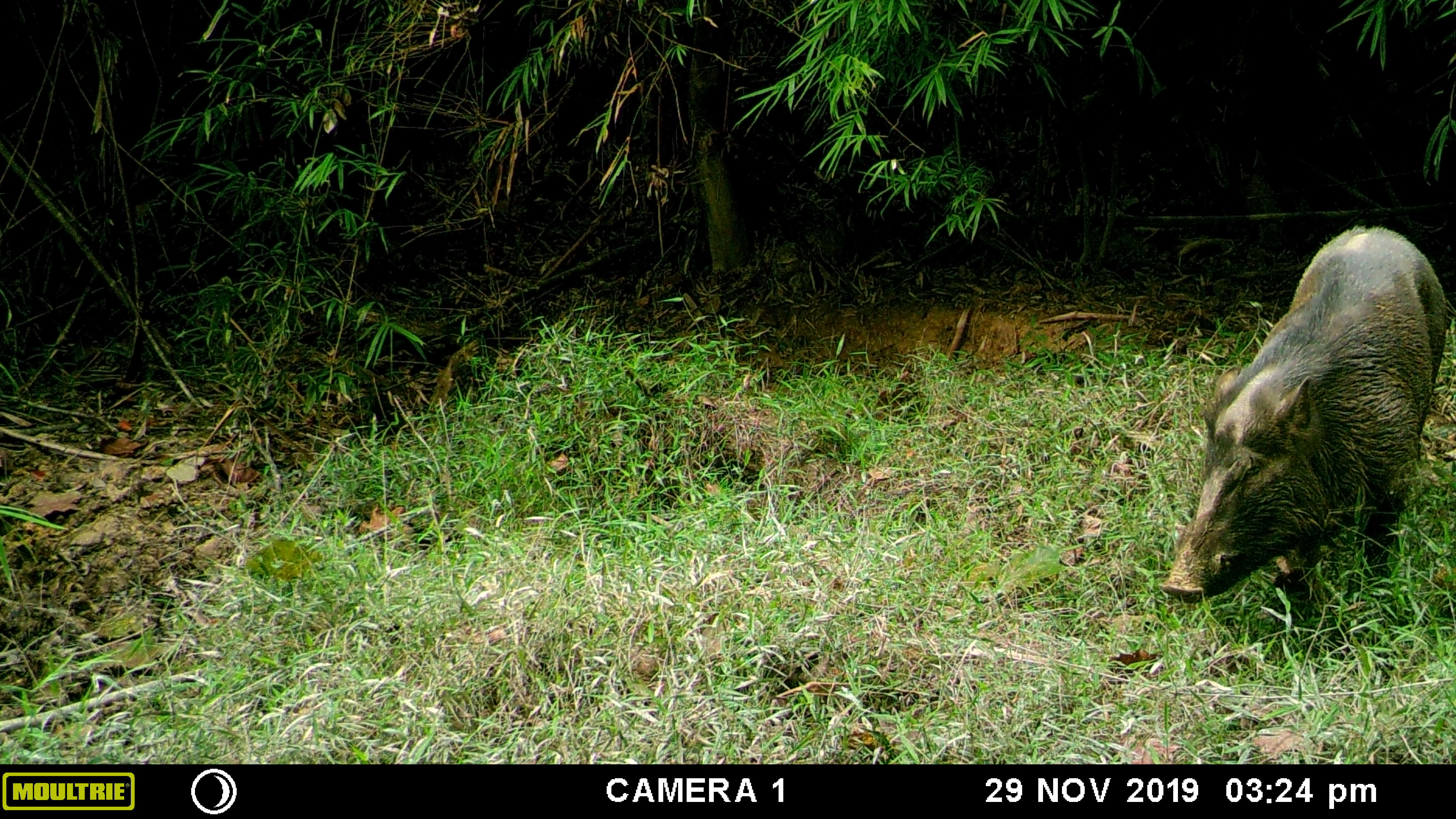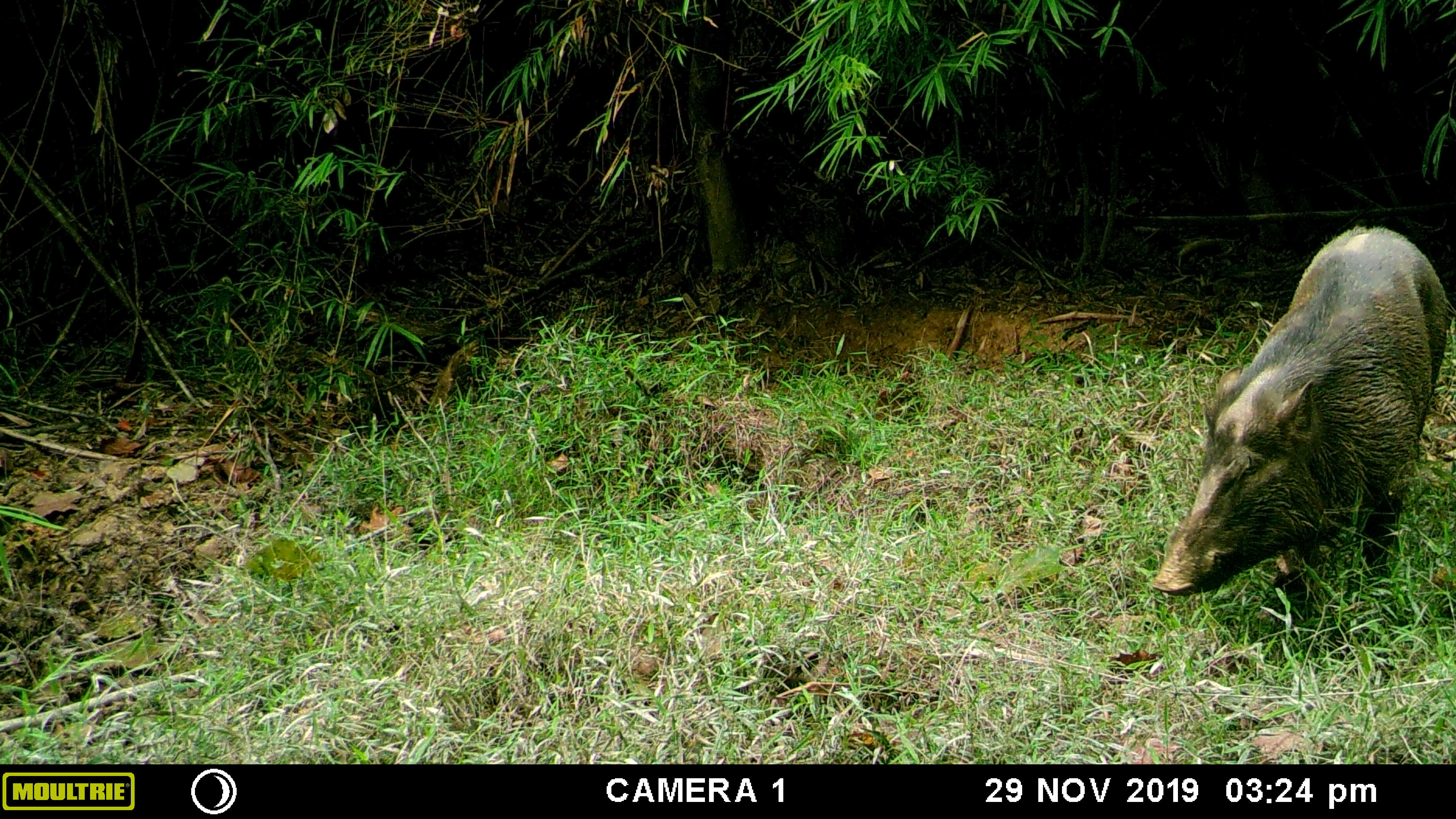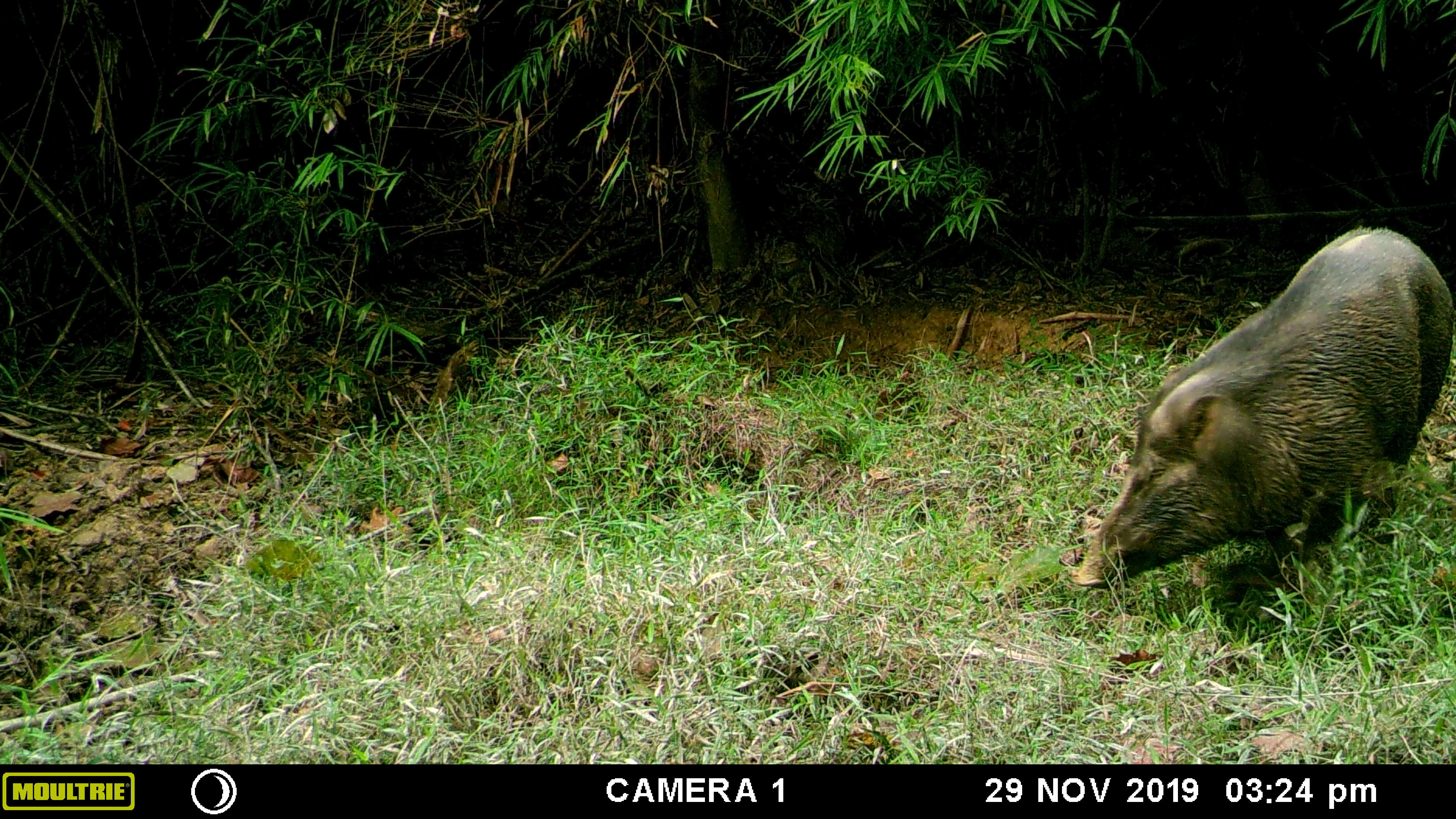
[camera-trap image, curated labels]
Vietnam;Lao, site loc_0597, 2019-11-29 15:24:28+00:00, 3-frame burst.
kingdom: Animalia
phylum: Chordata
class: Mammalia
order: Artiodactyla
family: Suidae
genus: Sus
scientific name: Sus scrofa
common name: eurasian wild pig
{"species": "eurasian wild pig (Sus scrofa)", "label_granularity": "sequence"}